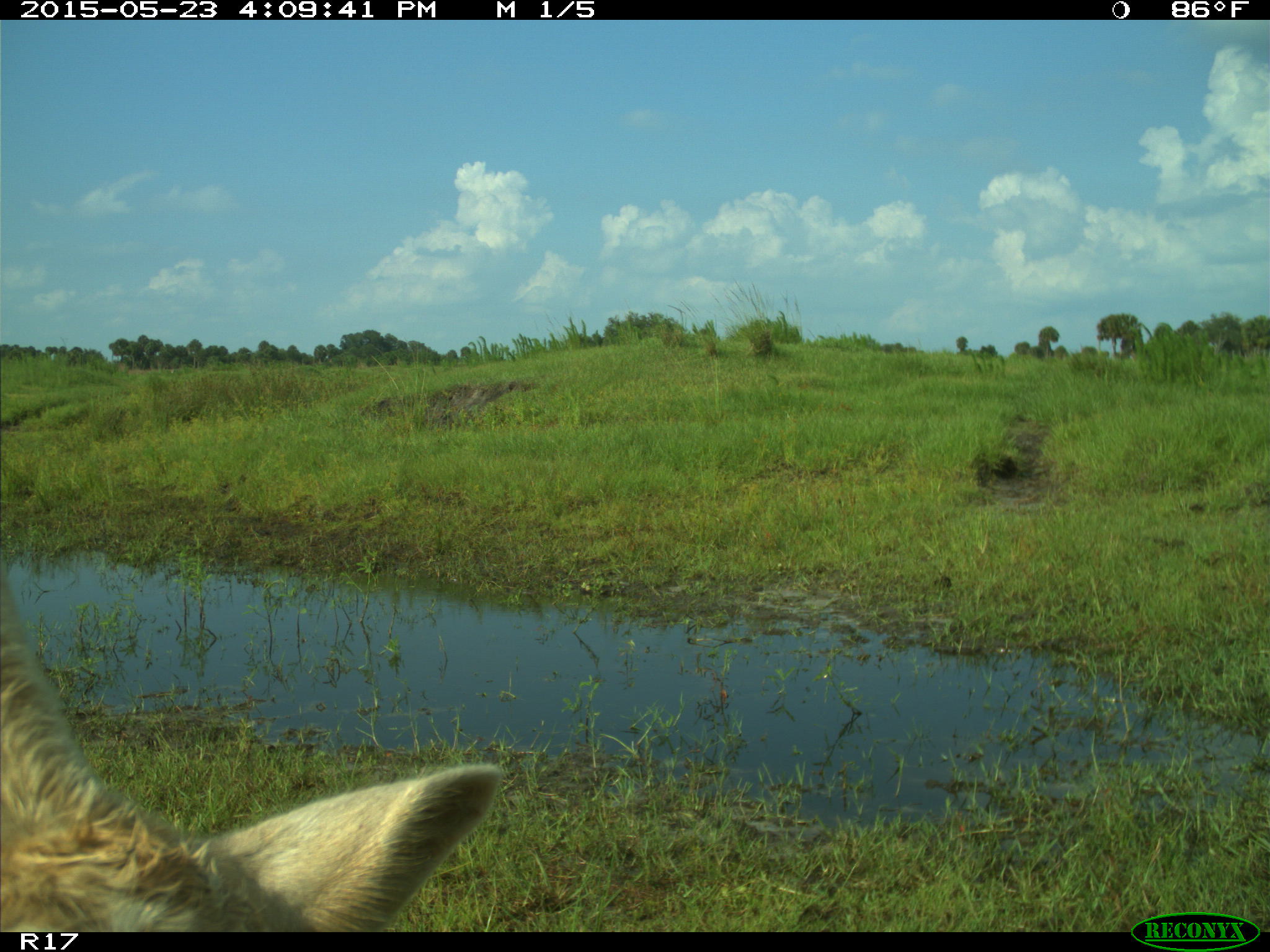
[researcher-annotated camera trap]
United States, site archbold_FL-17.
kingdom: Animalia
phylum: Chordata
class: Mammalia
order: Artiodactyla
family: Bovidae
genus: Bos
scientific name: Bos taurus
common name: domestic cow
Bos taurus (domestic cow).